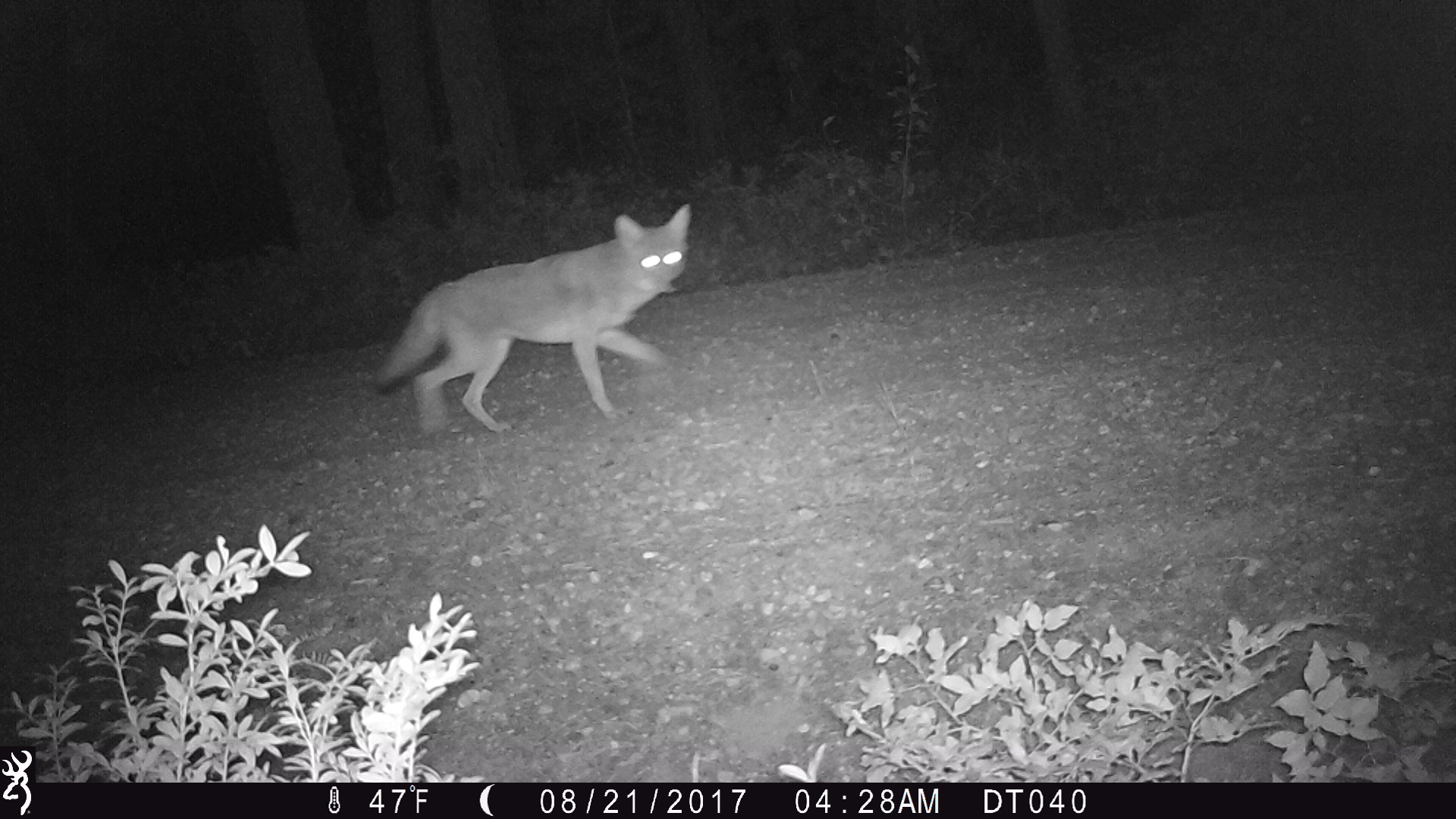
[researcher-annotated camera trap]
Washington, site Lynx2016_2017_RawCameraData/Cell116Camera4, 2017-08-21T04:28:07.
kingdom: Animalia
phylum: Chordata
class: Mammalia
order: Carnivora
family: Canidae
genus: Canis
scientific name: Canis latrans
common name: coyote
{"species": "Canis latrans (coyote)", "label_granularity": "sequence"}